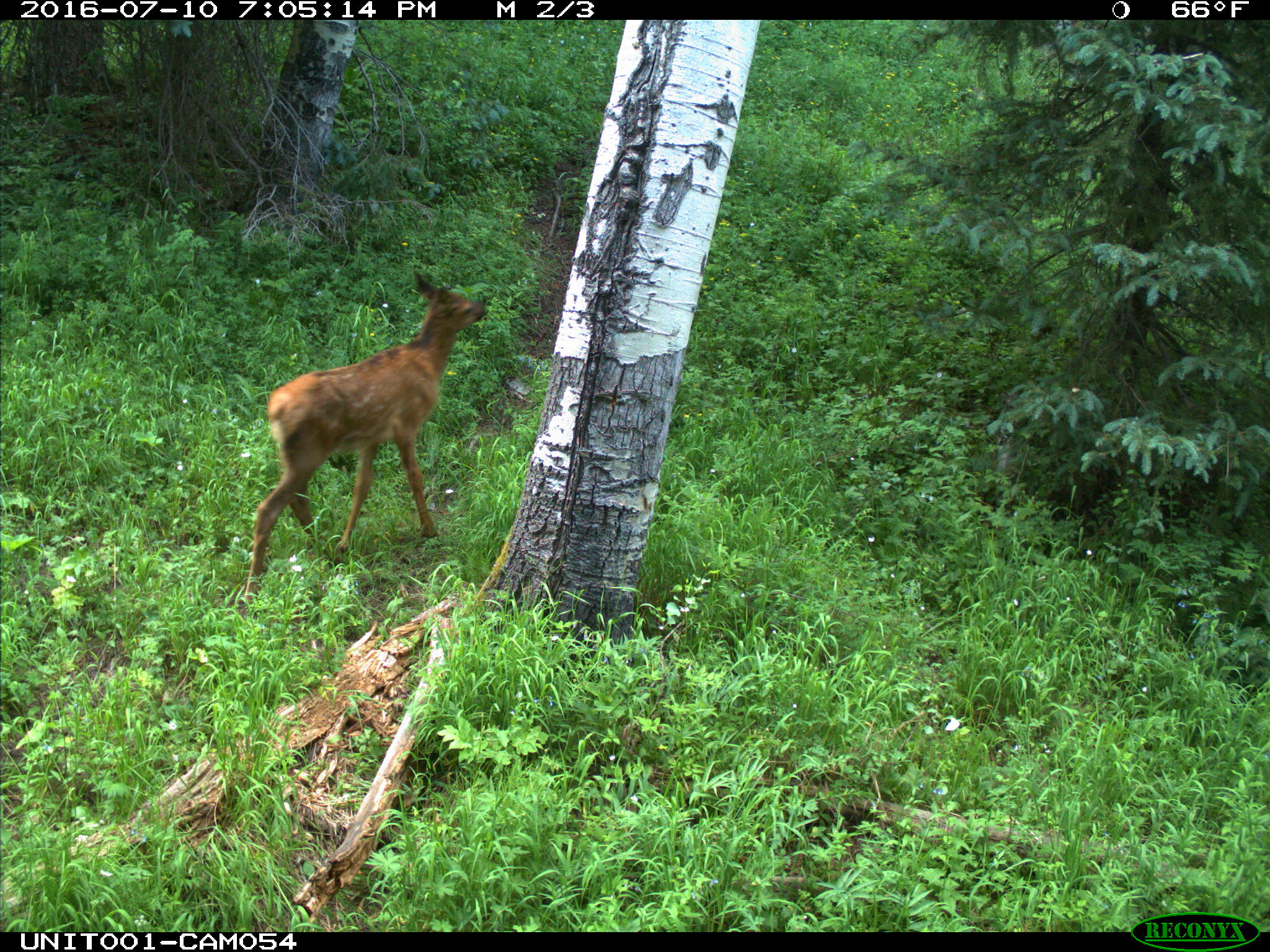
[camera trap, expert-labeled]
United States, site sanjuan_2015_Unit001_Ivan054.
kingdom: Animalia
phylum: Chordata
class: Mammalia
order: Artiodactyla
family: Cervidae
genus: Cervus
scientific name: Cervus elaphus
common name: red deer